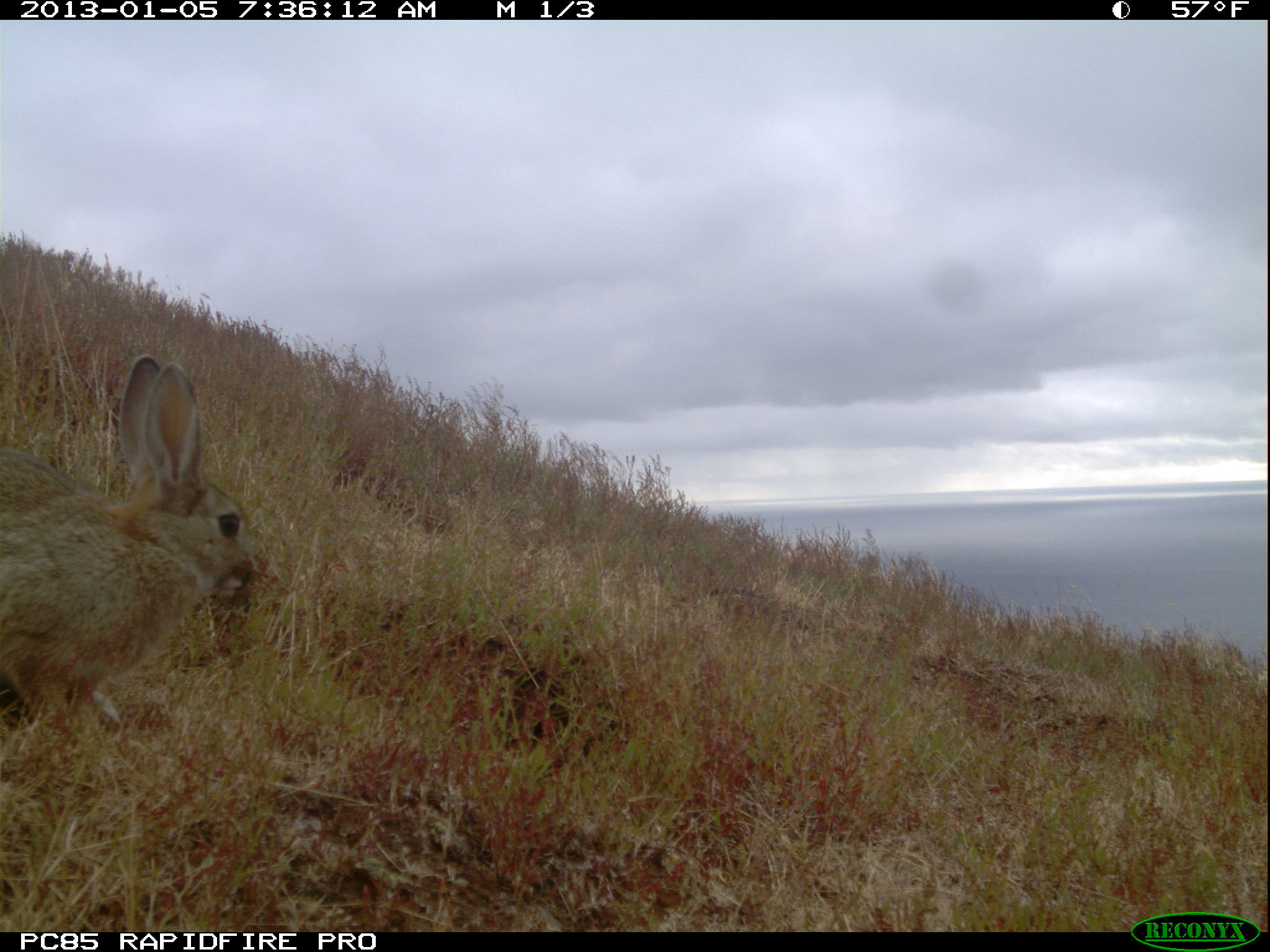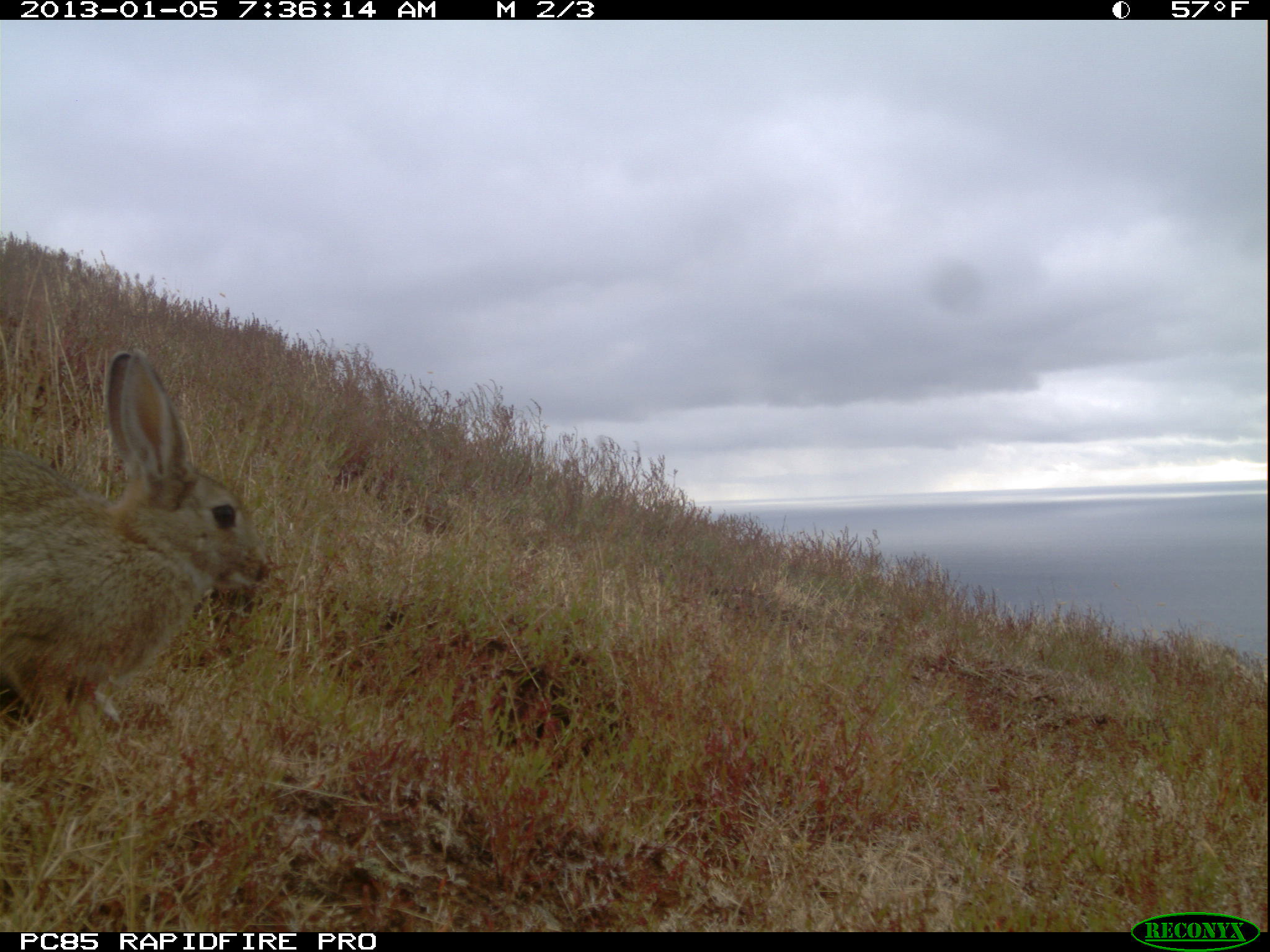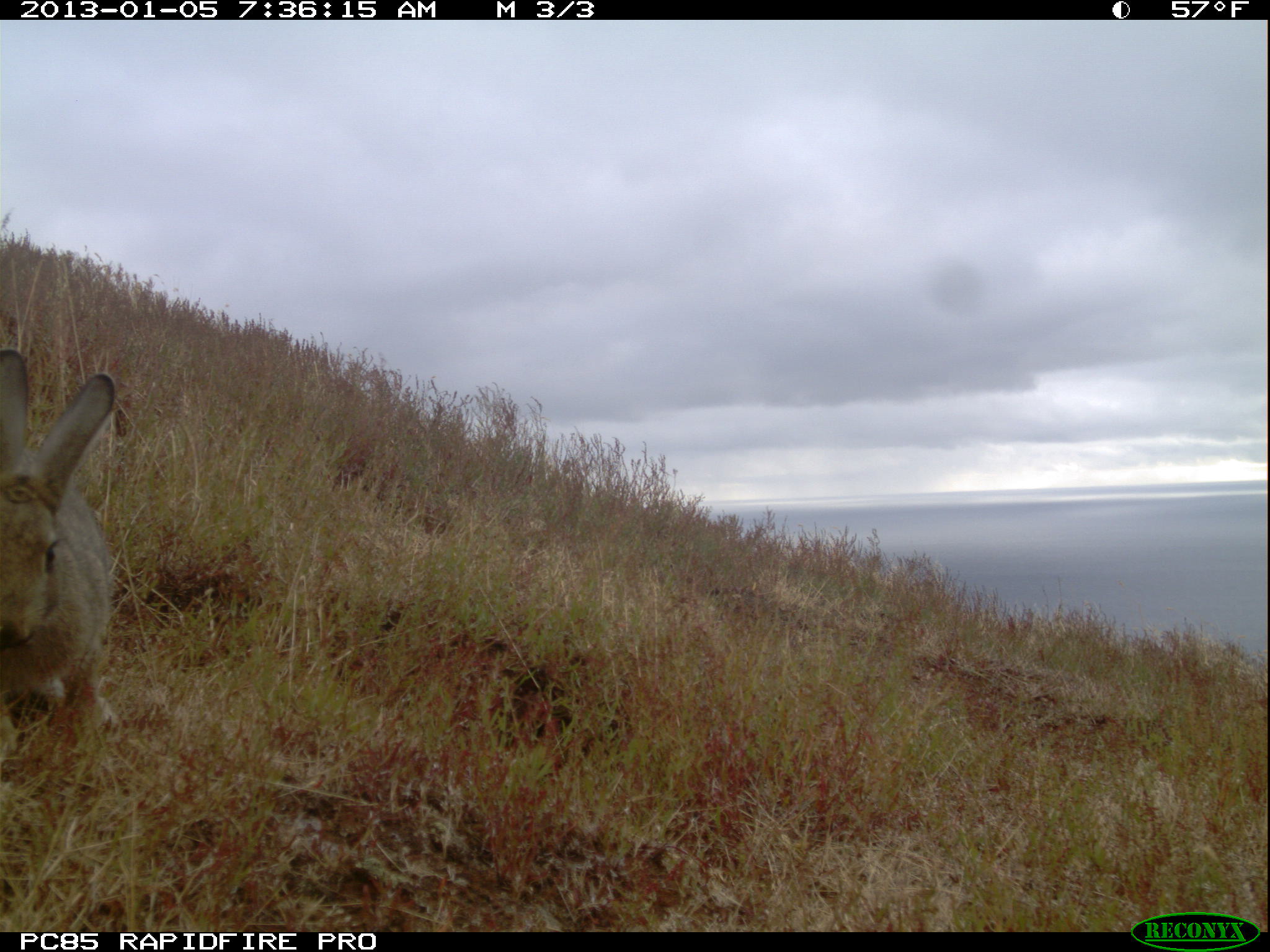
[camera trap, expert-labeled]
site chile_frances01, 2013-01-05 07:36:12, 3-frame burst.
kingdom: Animalia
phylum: Chordata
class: Mammalia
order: Lagomorpha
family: Leporidae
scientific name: Leporidae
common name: rabbits and hares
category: rabbit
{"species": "rabbit (rabbits and hares) (Leporidae)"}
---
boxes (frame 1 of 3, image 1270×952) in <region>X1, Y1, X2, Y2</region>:
rabbit: <region>3, 357, 255, 757</region>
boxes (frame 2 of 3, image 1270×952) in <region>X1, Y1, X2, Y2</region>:
rabbit: <region>4, 351, 275, 760</region>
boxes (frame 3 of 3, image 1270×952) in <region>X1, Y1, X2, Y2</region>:
rabbit: <region>1, 343, 122, 774</region>